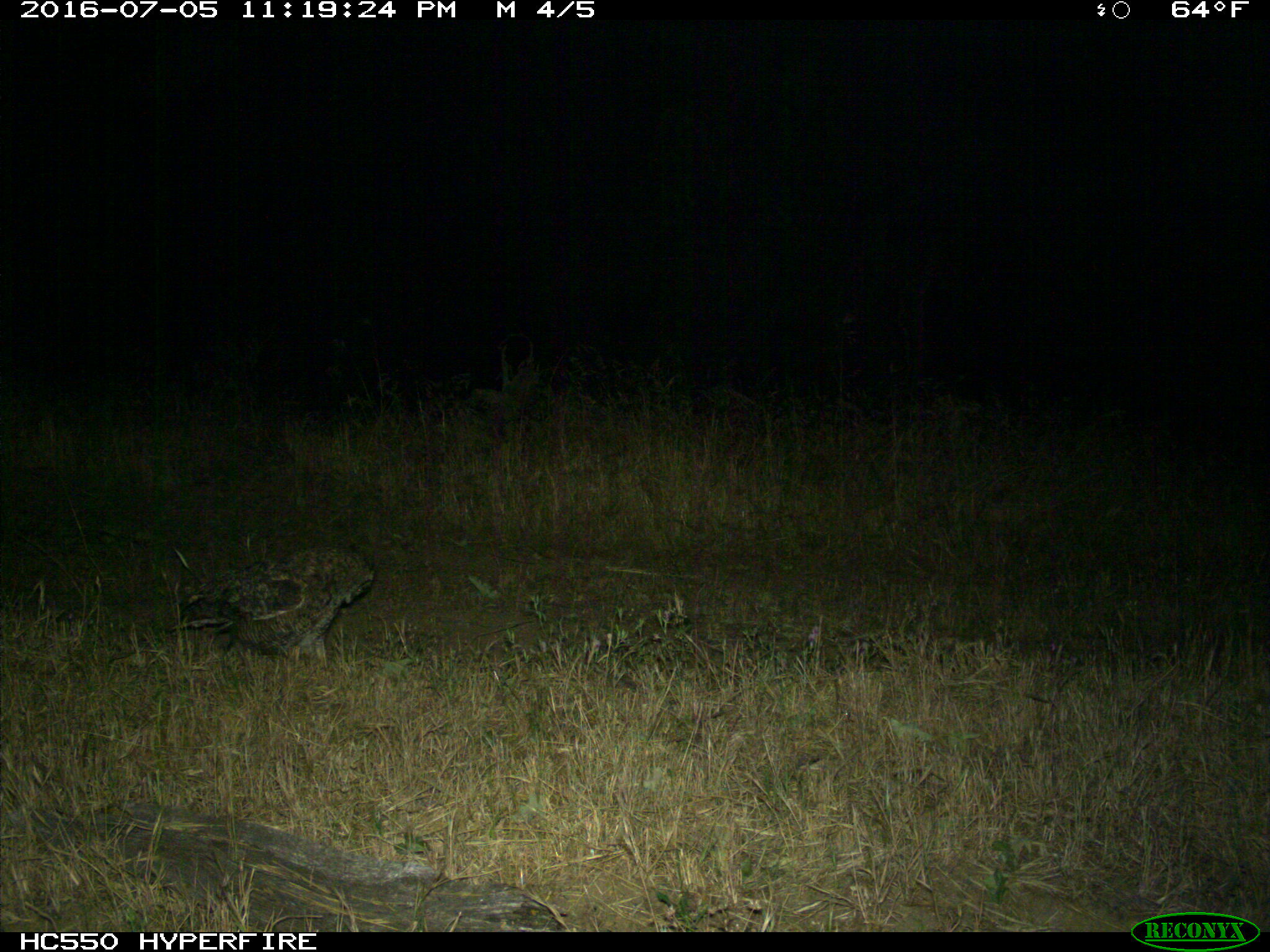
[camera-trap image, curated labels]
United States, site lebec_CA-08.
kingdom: Animalia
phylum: Chordata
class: Aves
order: Accipitriformes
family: Accipitridae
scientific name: Accipitridae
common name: acciptirids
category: unidentified accipitrid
Unidentified accipitrid (acciptirids) (Accipitridae).